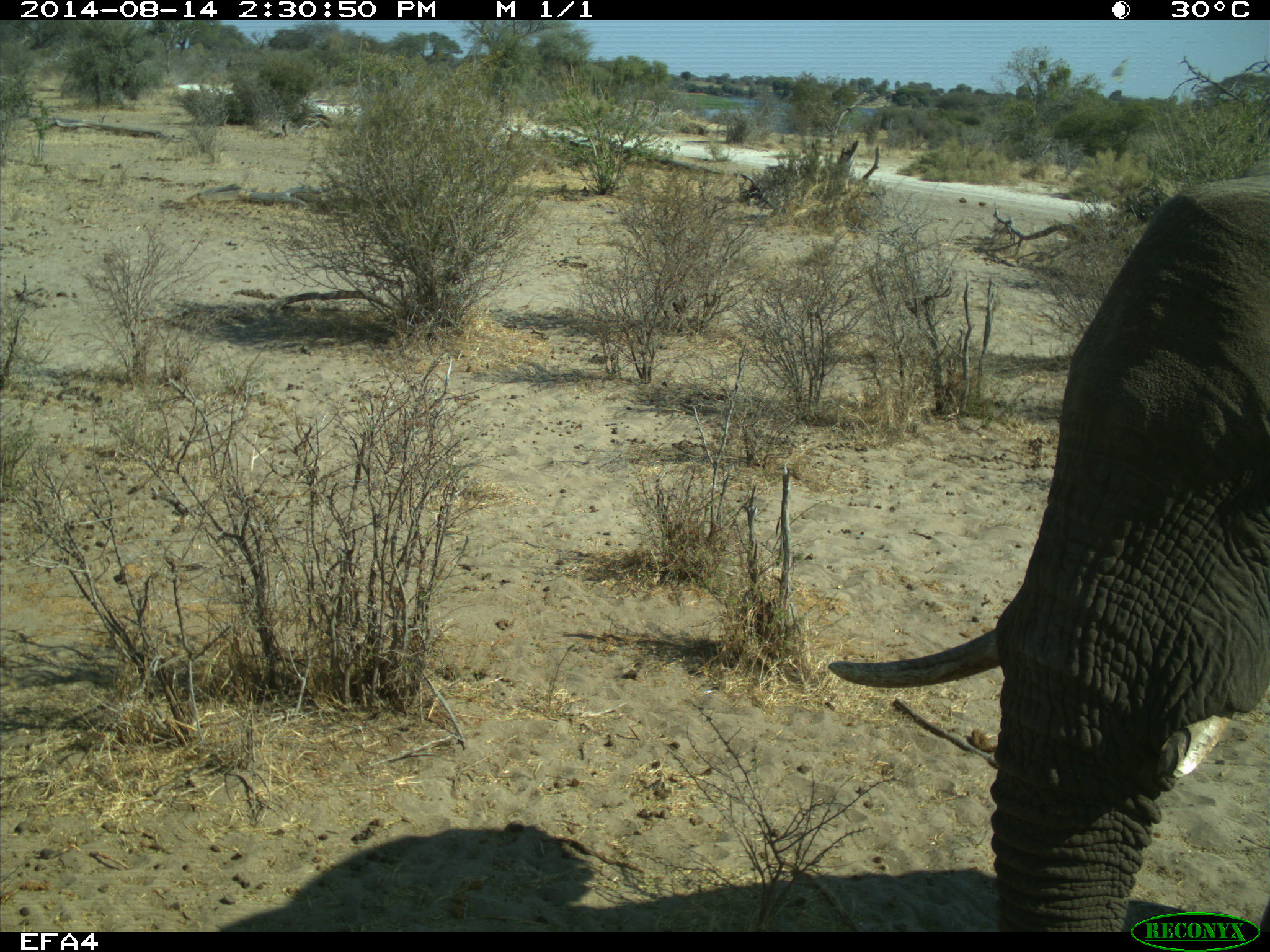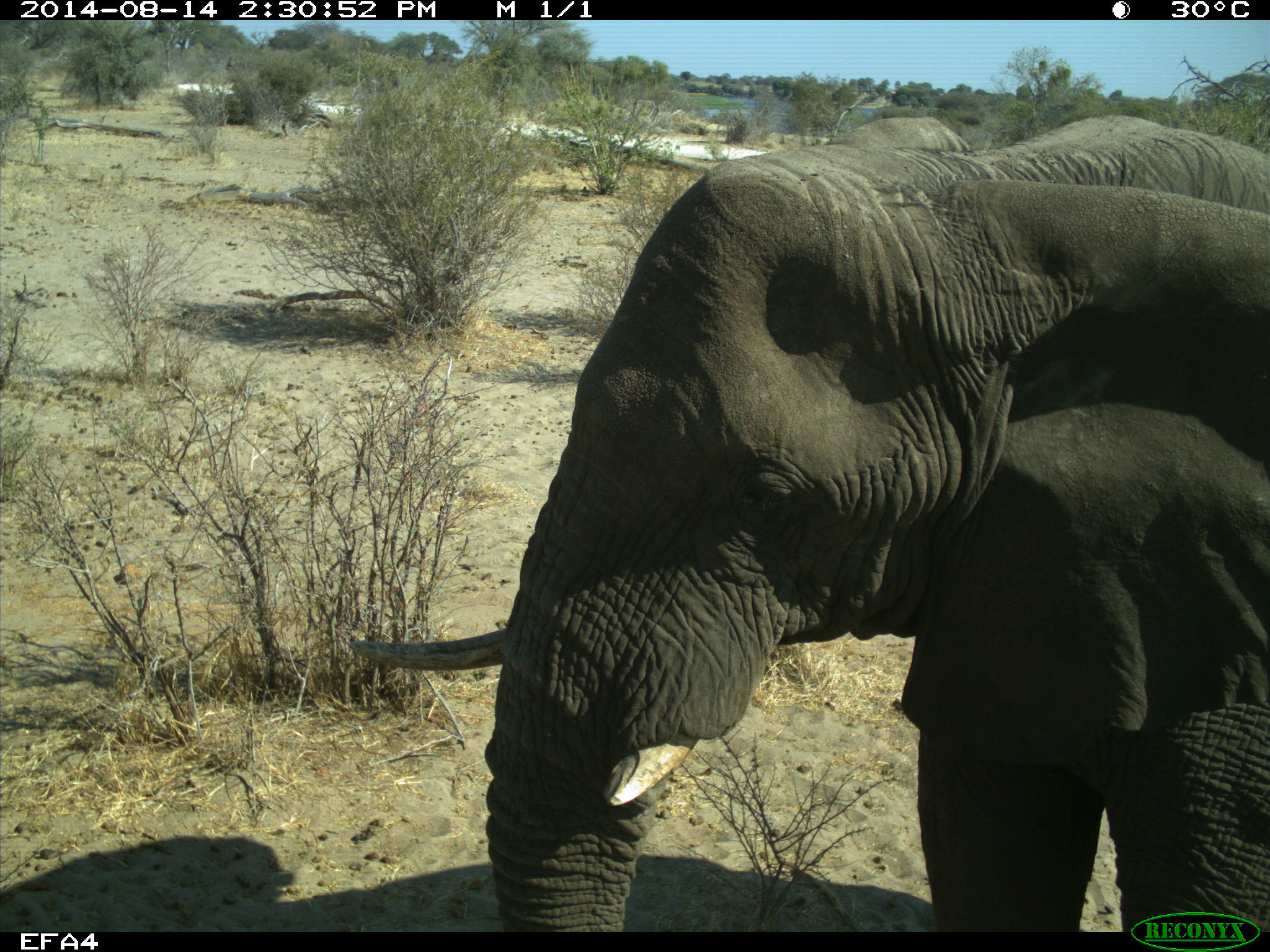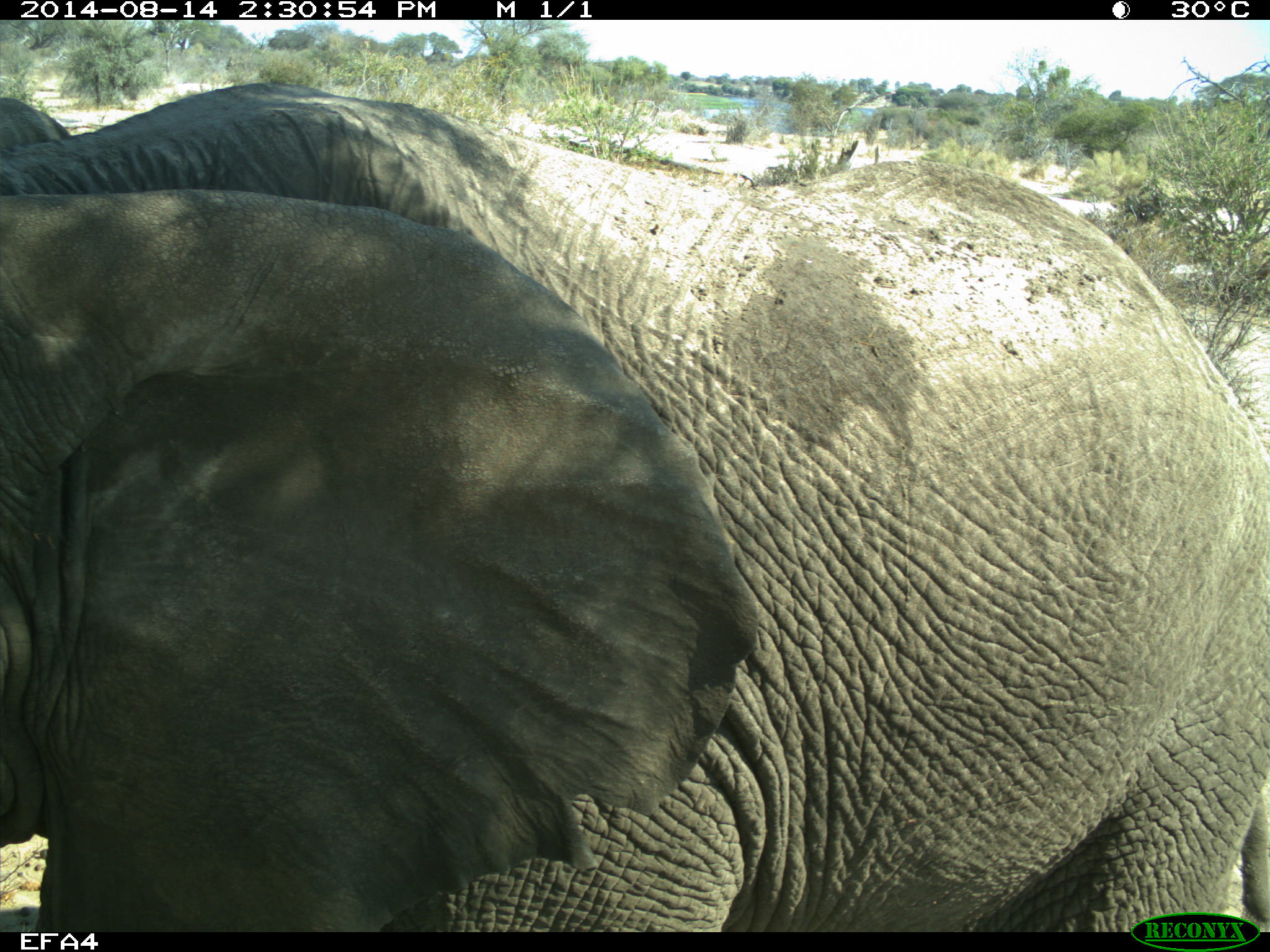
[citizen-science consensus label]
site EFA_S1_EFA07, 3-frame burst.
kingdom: Animalia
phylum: Chordata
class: Mammalia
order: Proboscidea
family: Elephantidae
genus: Loxodonta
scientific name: Loxodonta africana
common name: african bush elephant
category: elephant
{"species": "elephant (african bush elephant) (Loxodonta africana)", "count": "1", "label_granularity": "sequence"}